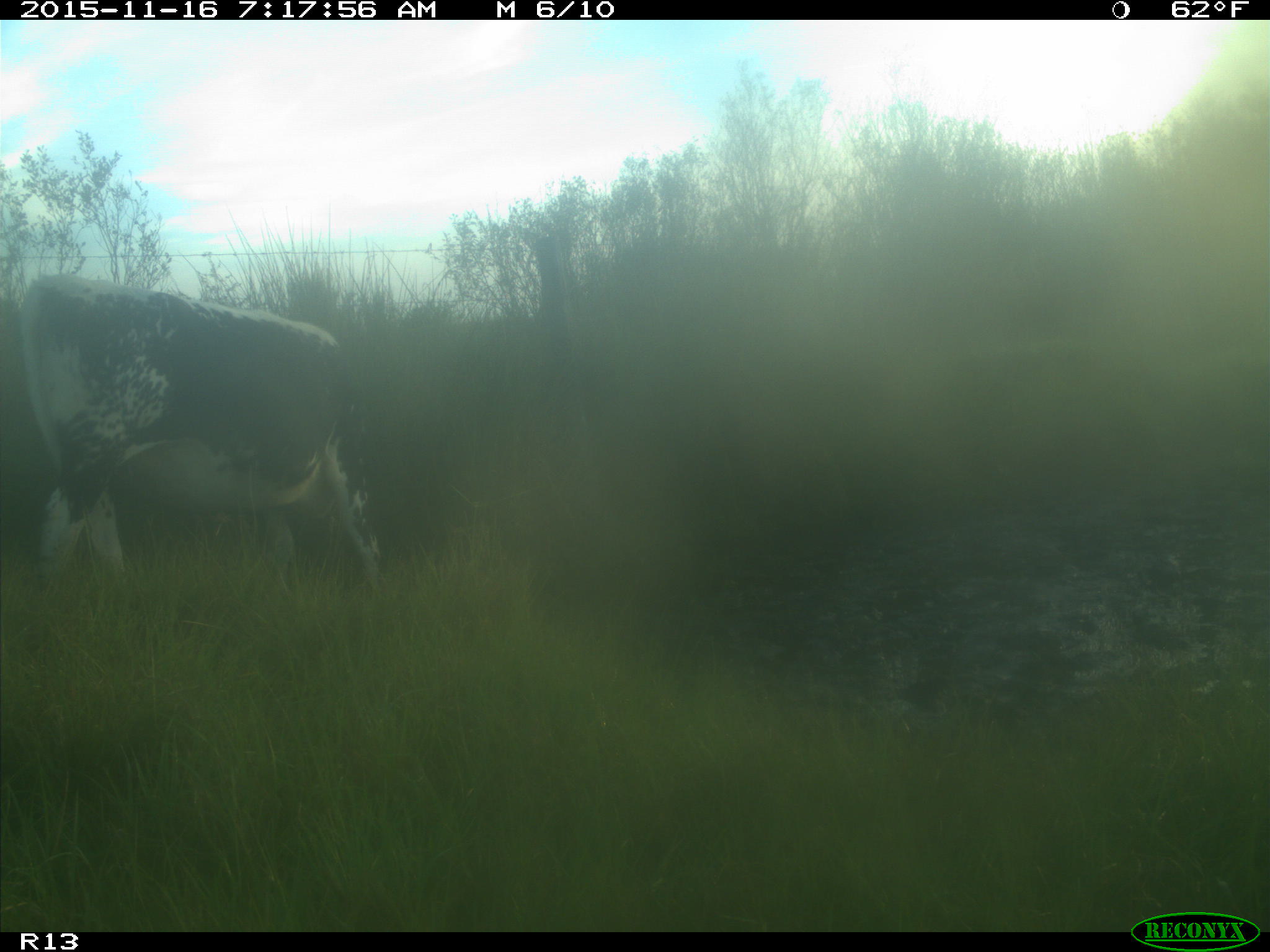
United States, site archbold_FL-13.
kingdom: Animalia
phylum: Chordata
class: Mammalia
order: Artiodactyla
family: Bovidae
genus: Bos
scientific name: Bos taurus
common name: domestic cow